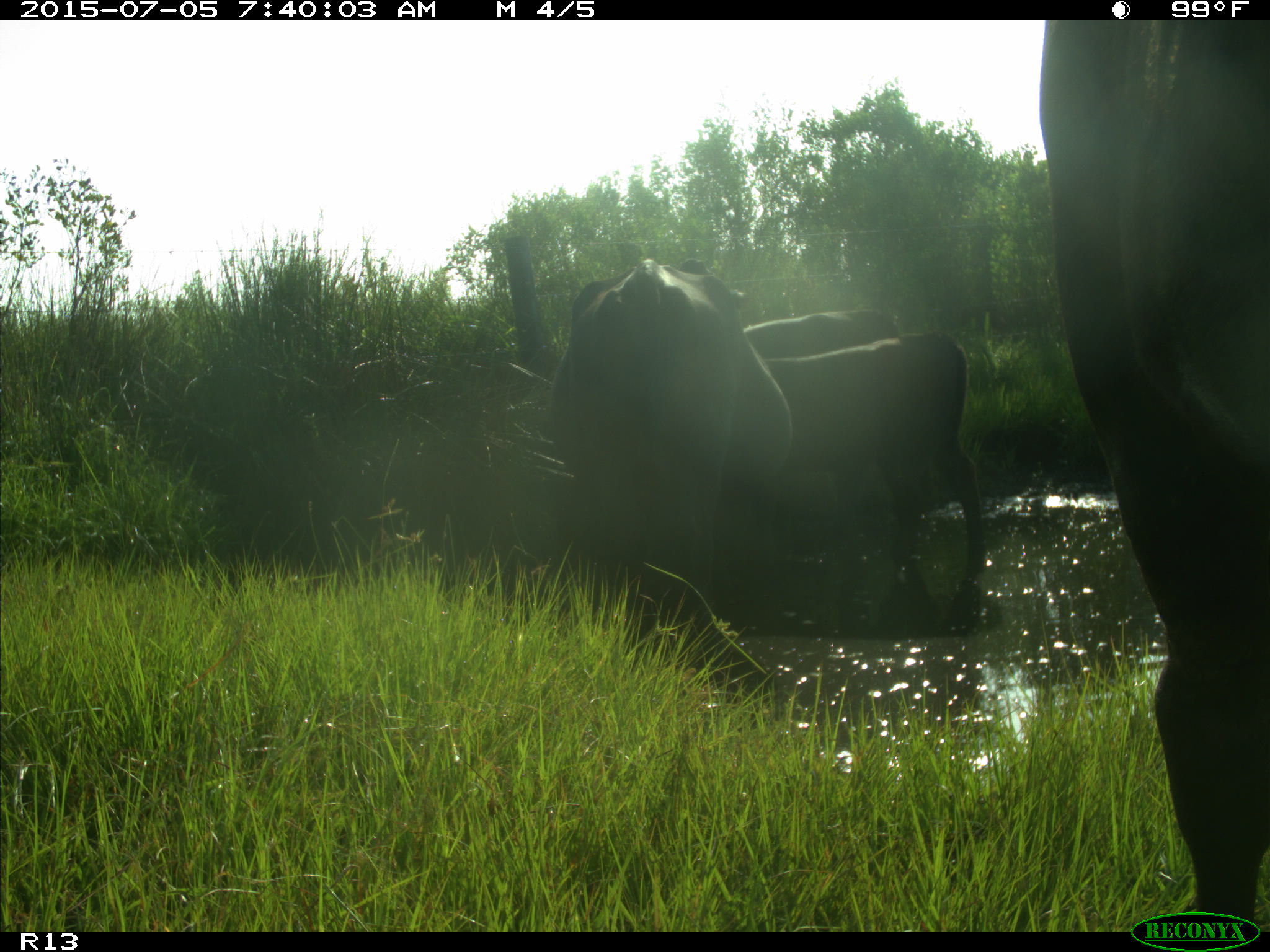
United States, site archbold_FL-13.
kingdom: Animalia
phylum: Chordata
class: Mammalia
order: Artiodactyla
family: Bovidae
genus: Bos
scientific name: Bos taurus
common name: domestic cow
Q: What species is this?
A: Bos taurus (domestic cow).